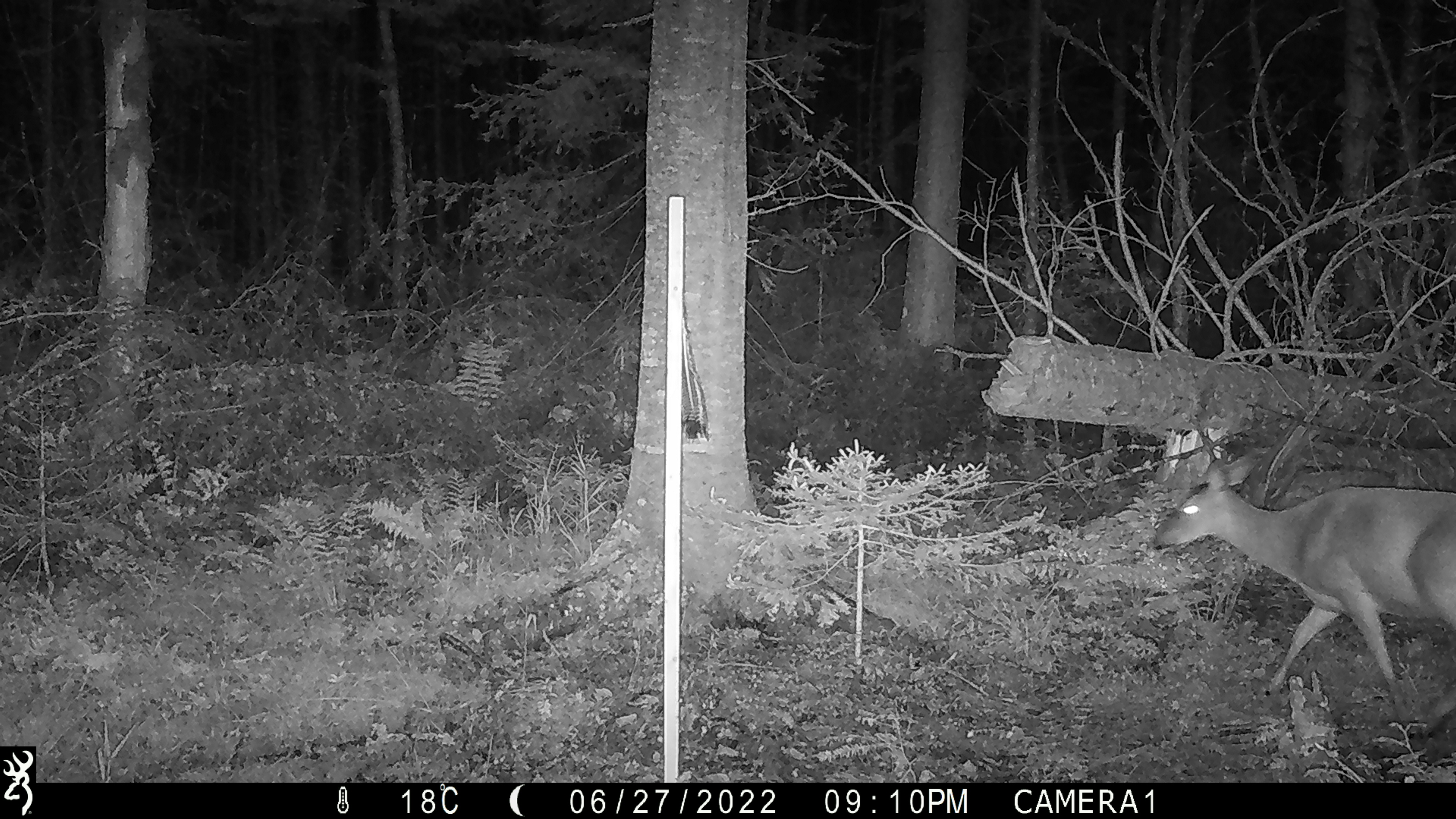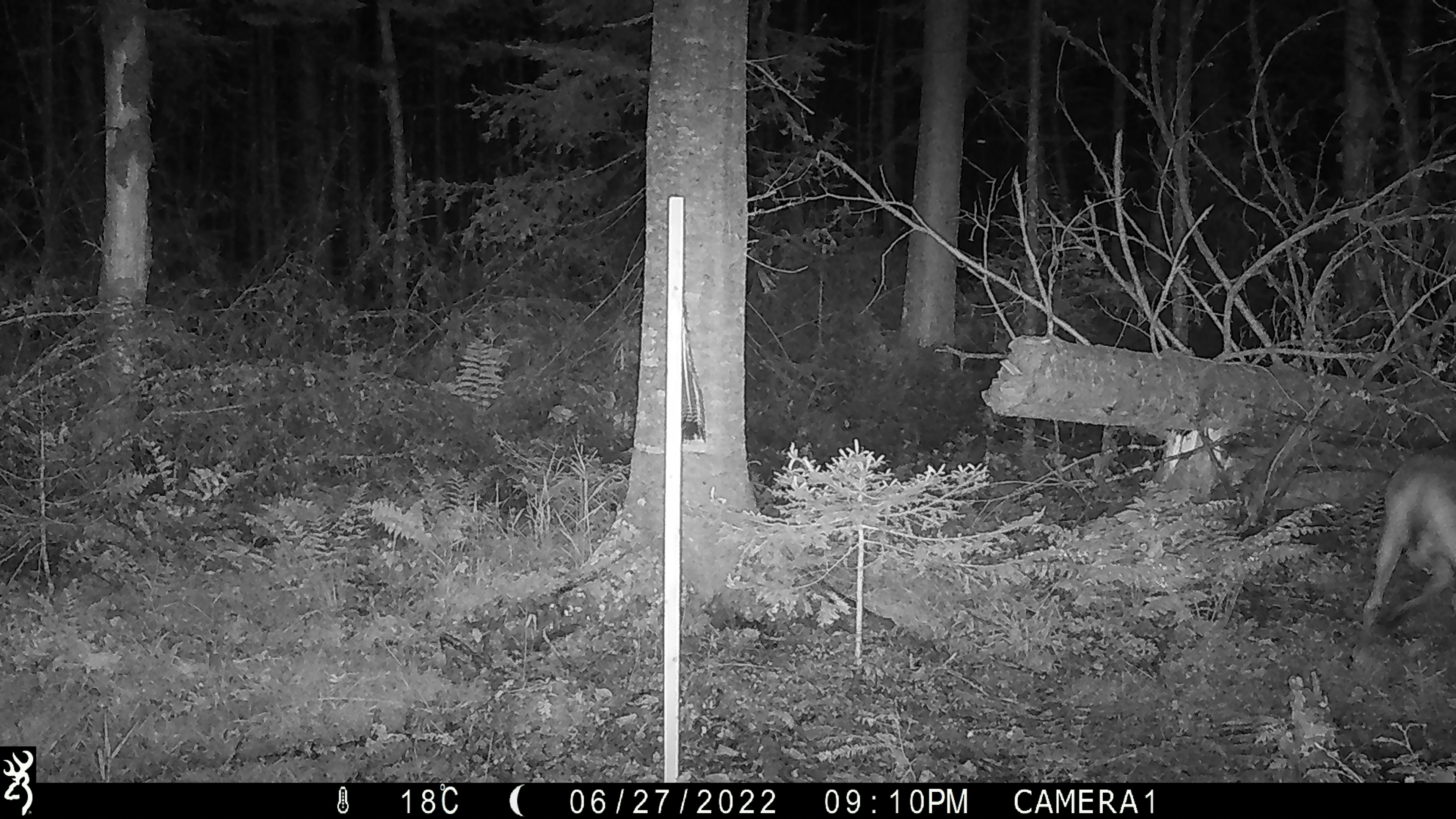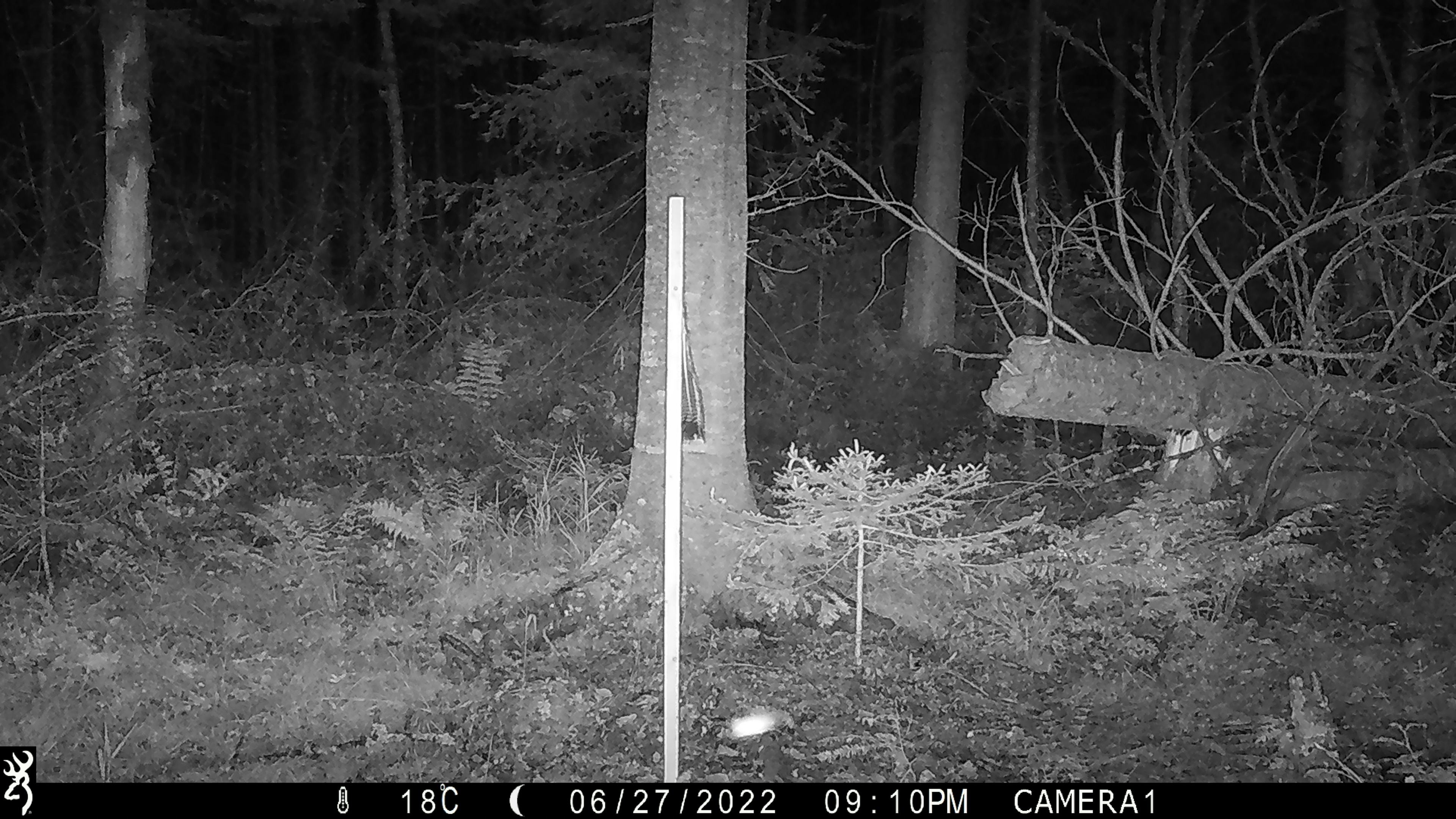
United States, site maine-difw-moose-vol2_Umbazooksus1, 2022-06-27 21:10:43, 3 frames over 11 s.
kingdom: Animalia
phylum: Chordata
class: Mammalia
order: Artiodactyla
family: Cervidae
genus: Odocoileus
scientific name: Odocoileus virginianus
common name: white-tailed deer